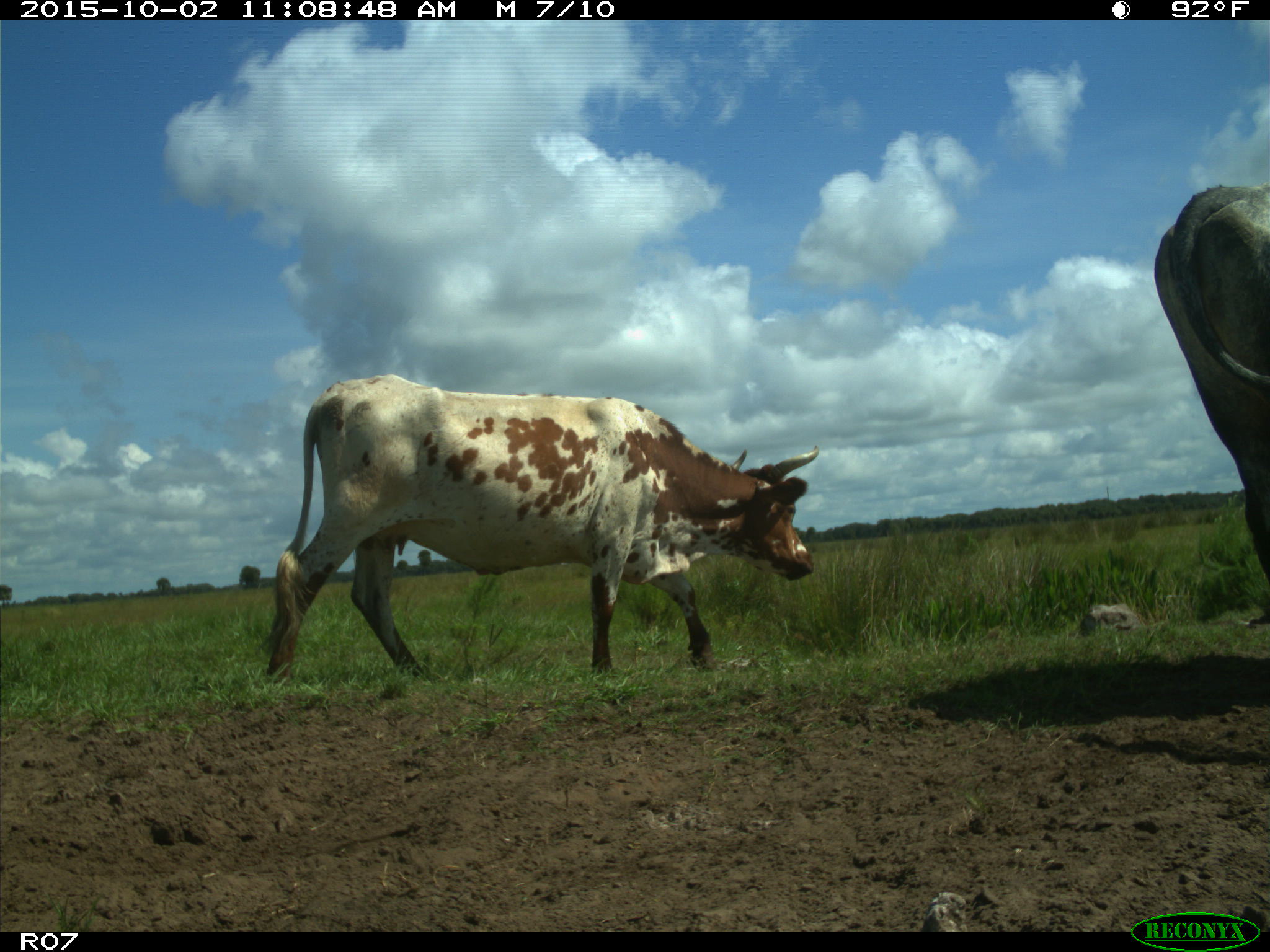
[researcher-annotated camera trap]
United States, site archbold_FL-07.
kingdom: Animalia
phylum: Chordata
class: Mammalia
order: Artiodactyla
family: Bovidae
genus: Bos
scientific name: Bos taurus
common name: domestic cow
Bos taurus (domestic cow).